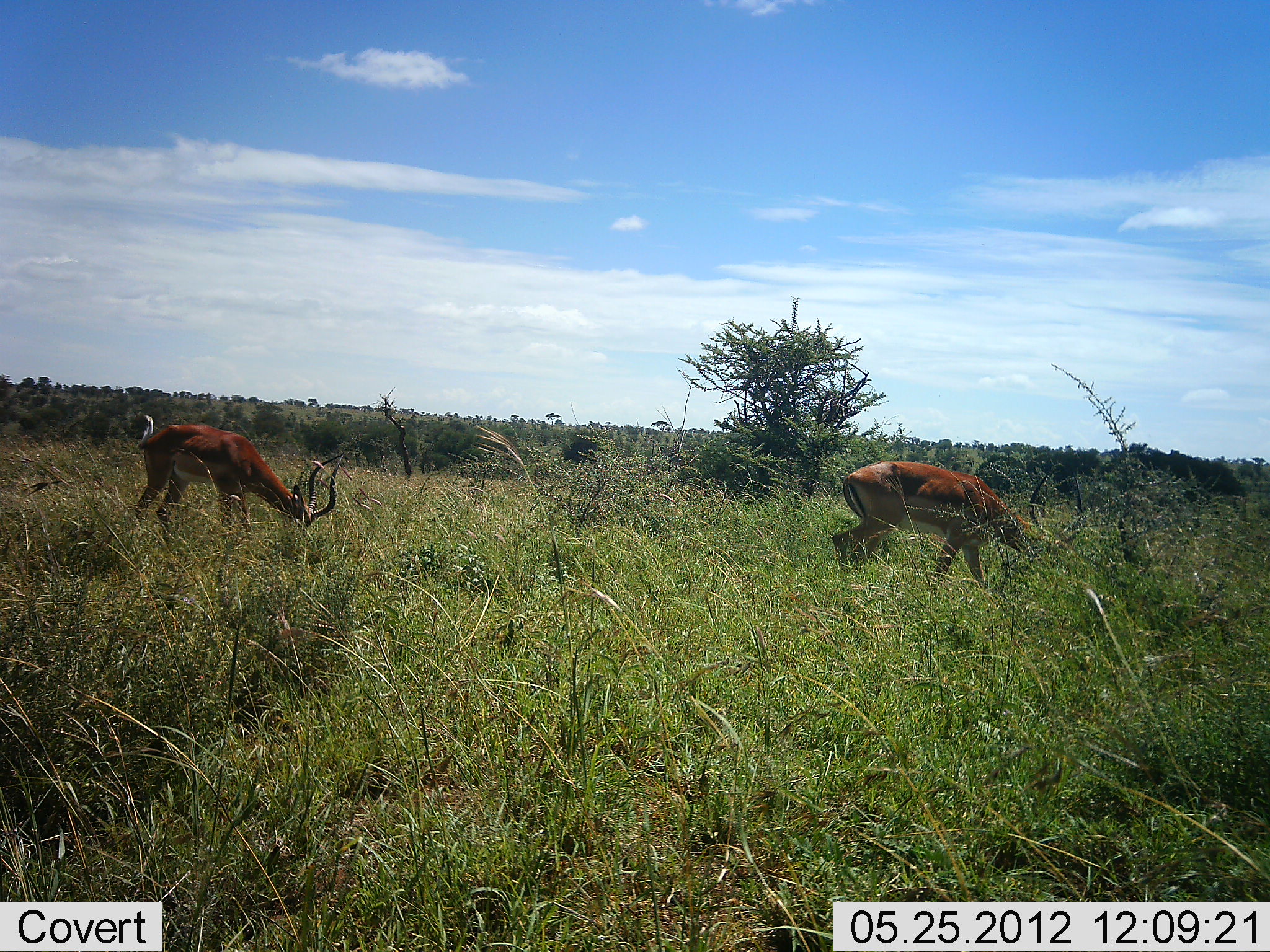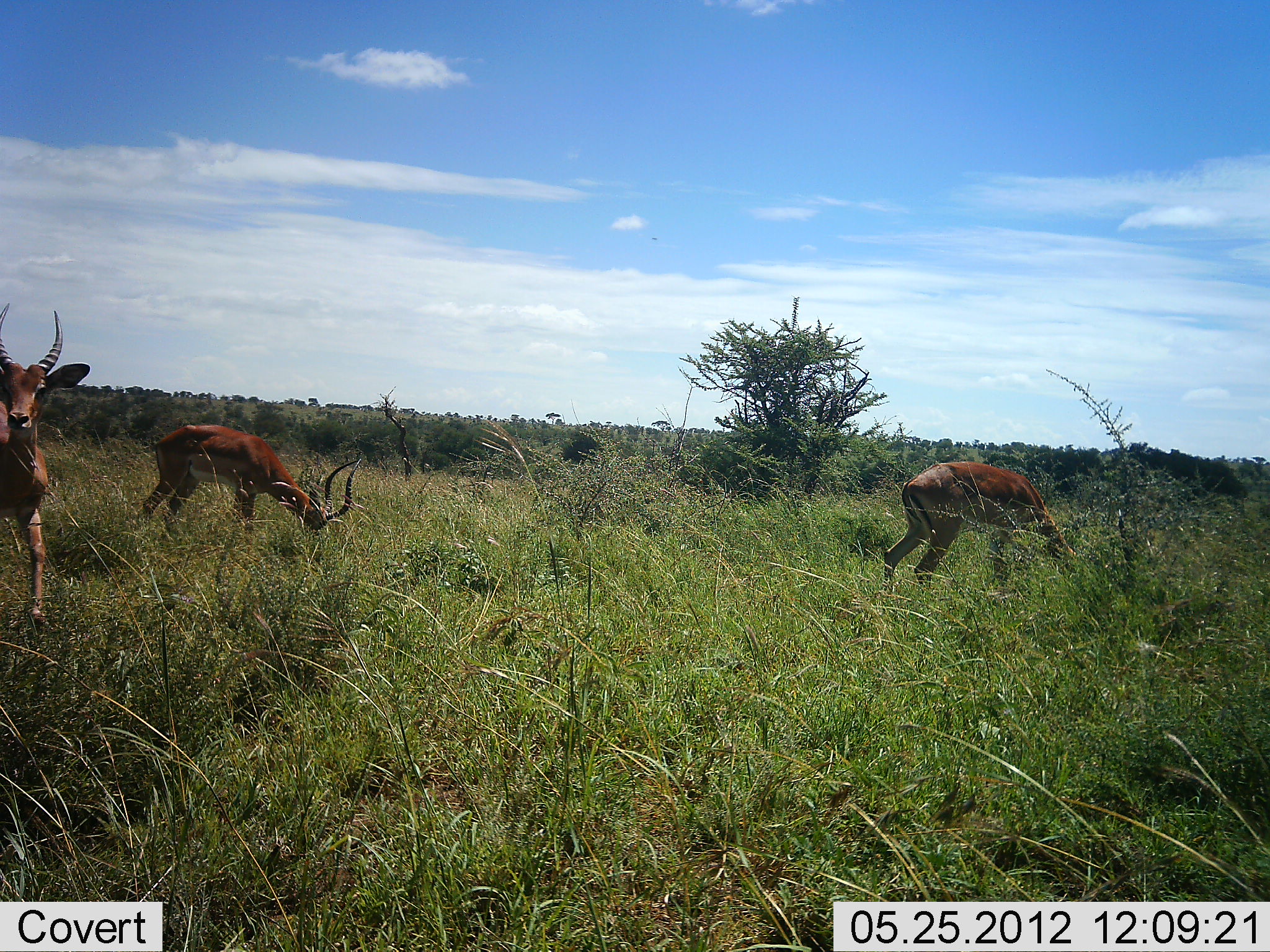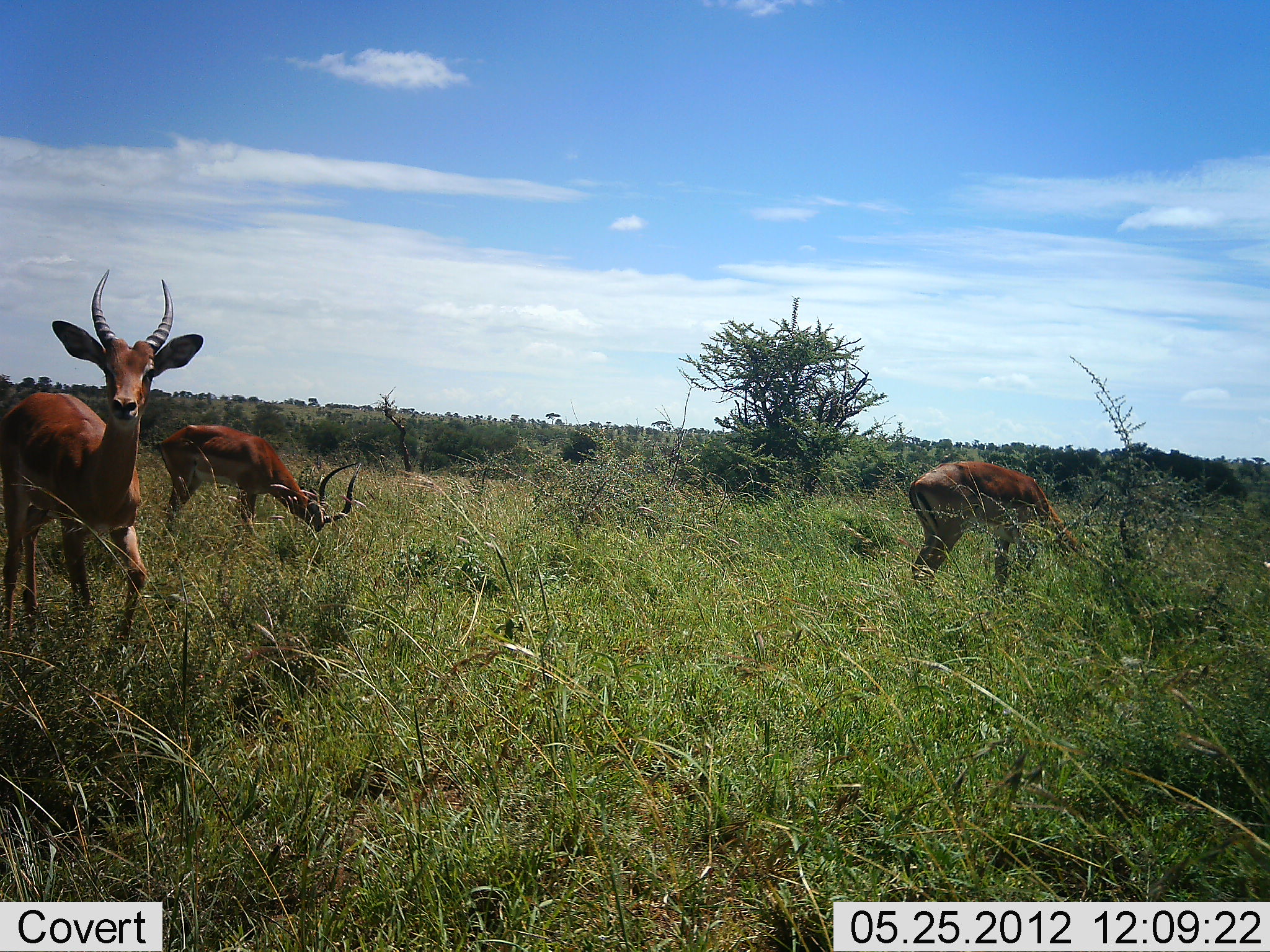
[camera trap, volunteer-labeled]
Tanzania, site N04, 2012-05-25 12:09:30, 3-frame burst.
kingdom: Animalia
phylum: Chordata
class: Mammalia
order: Artiodactyla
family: Bovidae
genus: Aepyceros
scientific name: Aepyceros melampus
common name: impala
Impala (Aepyceros melampus), count 3. Behavior (volunteer vote fractions): standing 29%, resting 0%, moving 82%, interacting 0%. Young present (vote fraction): 0%. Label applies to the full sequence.